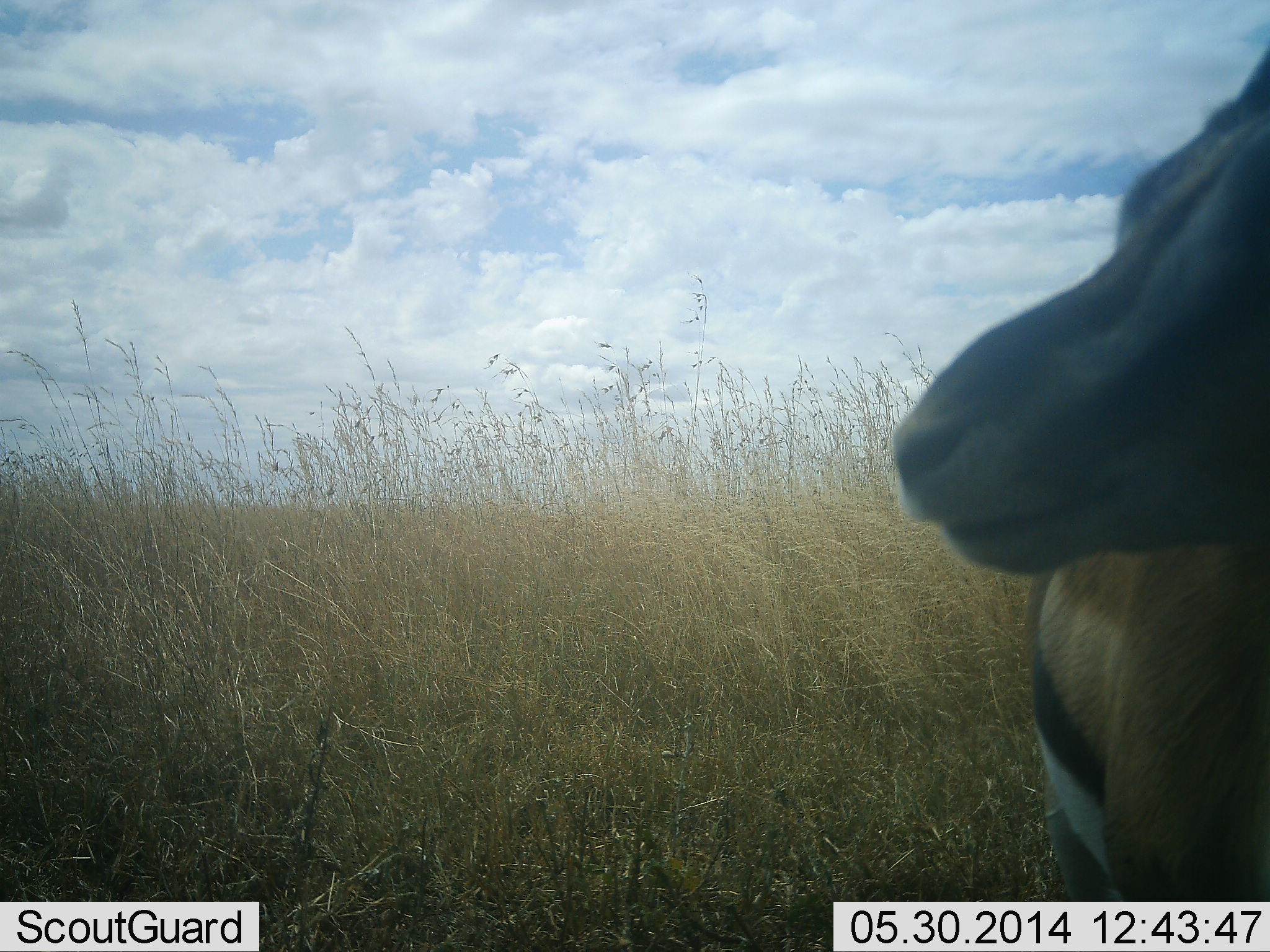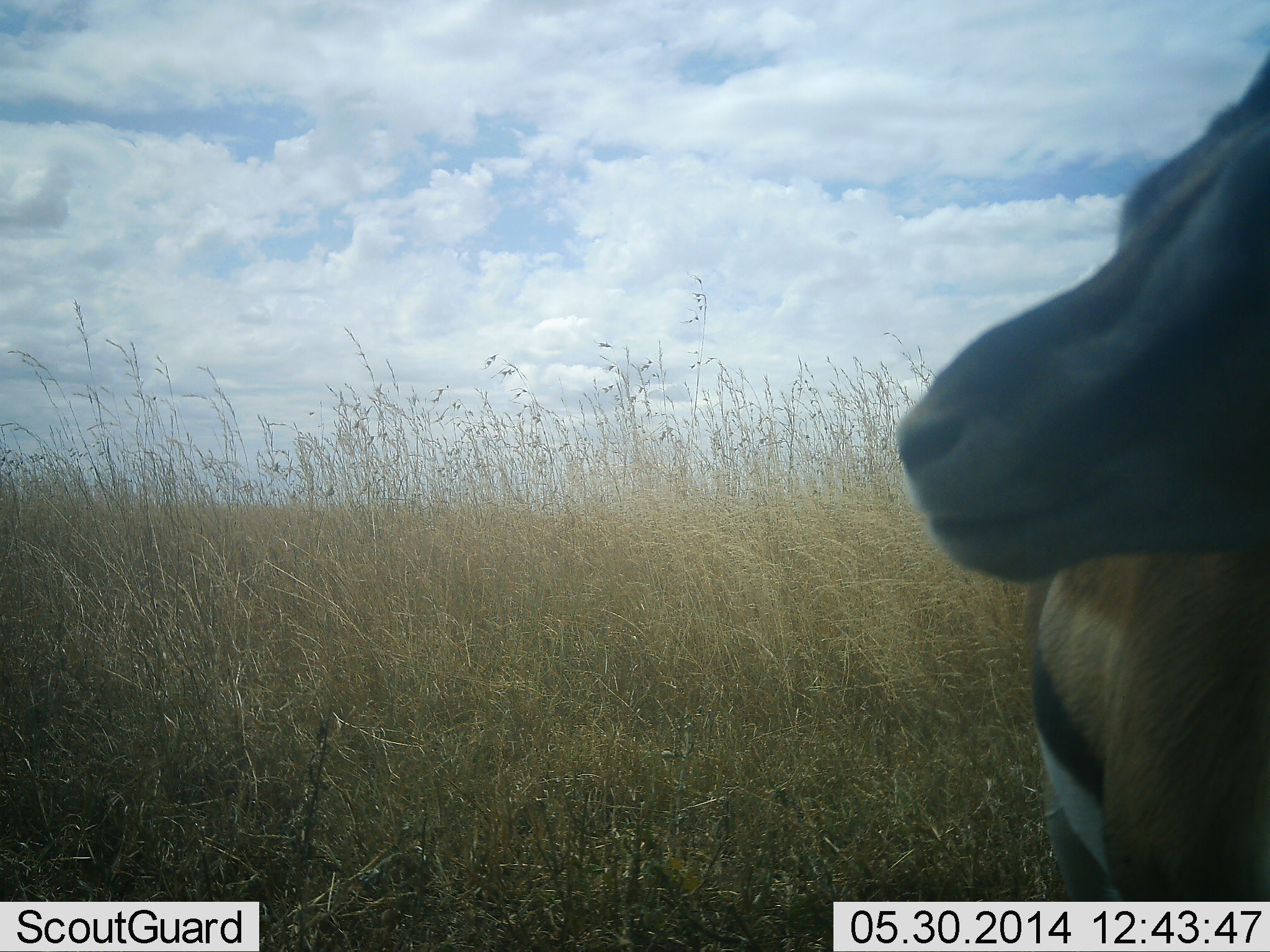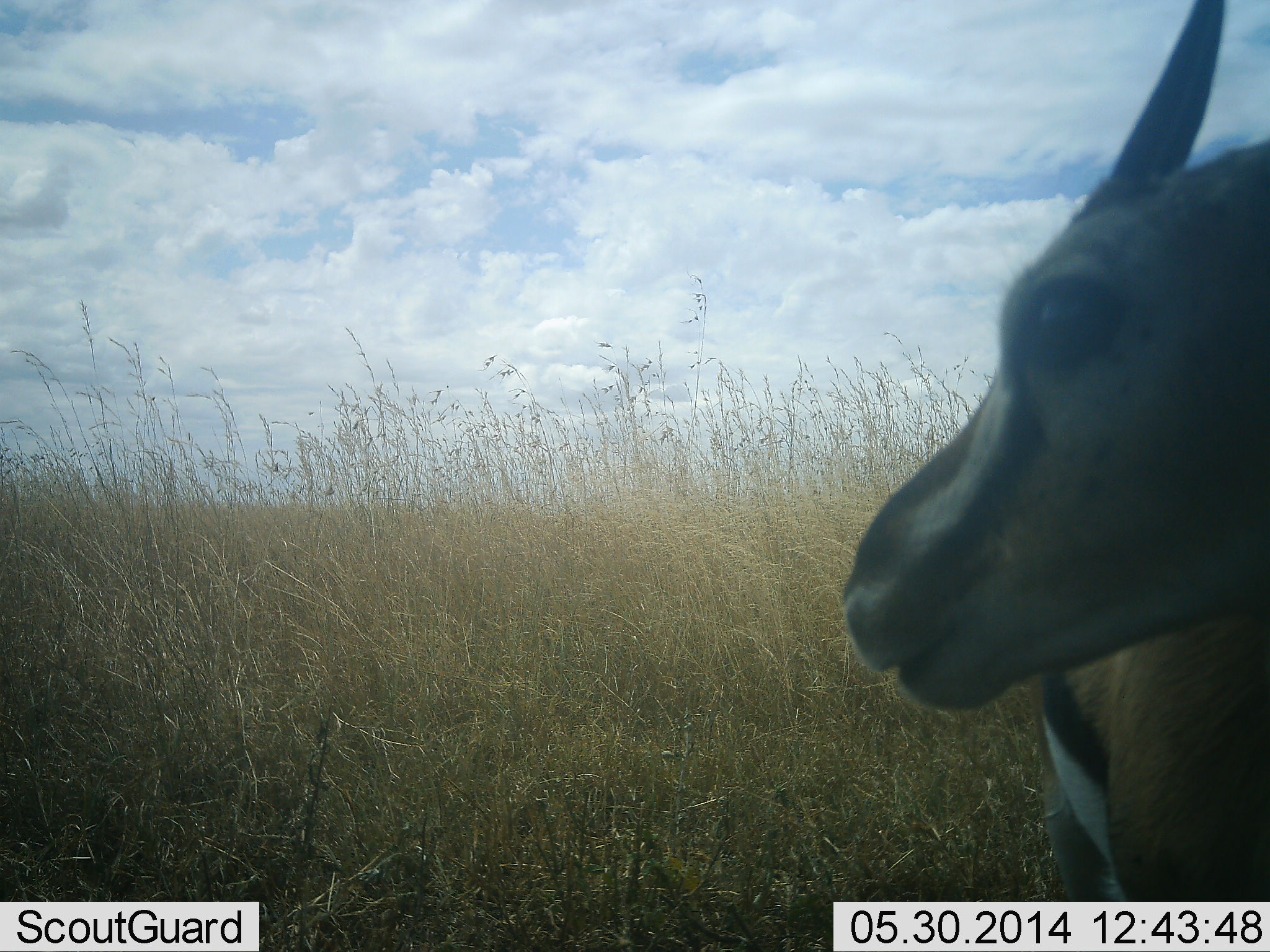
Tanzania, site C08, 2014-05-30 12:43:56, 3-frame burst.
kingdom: Animalia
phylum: Chordata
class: Mammalia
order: Artiodactyla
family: Bovidae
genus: Eudorcas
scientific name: Eudorcas thomsonii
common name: thomson's gazelle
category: gazellethomsons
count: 1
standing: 60%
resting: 10%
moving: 0%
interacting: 0%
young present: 0%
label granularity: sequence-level